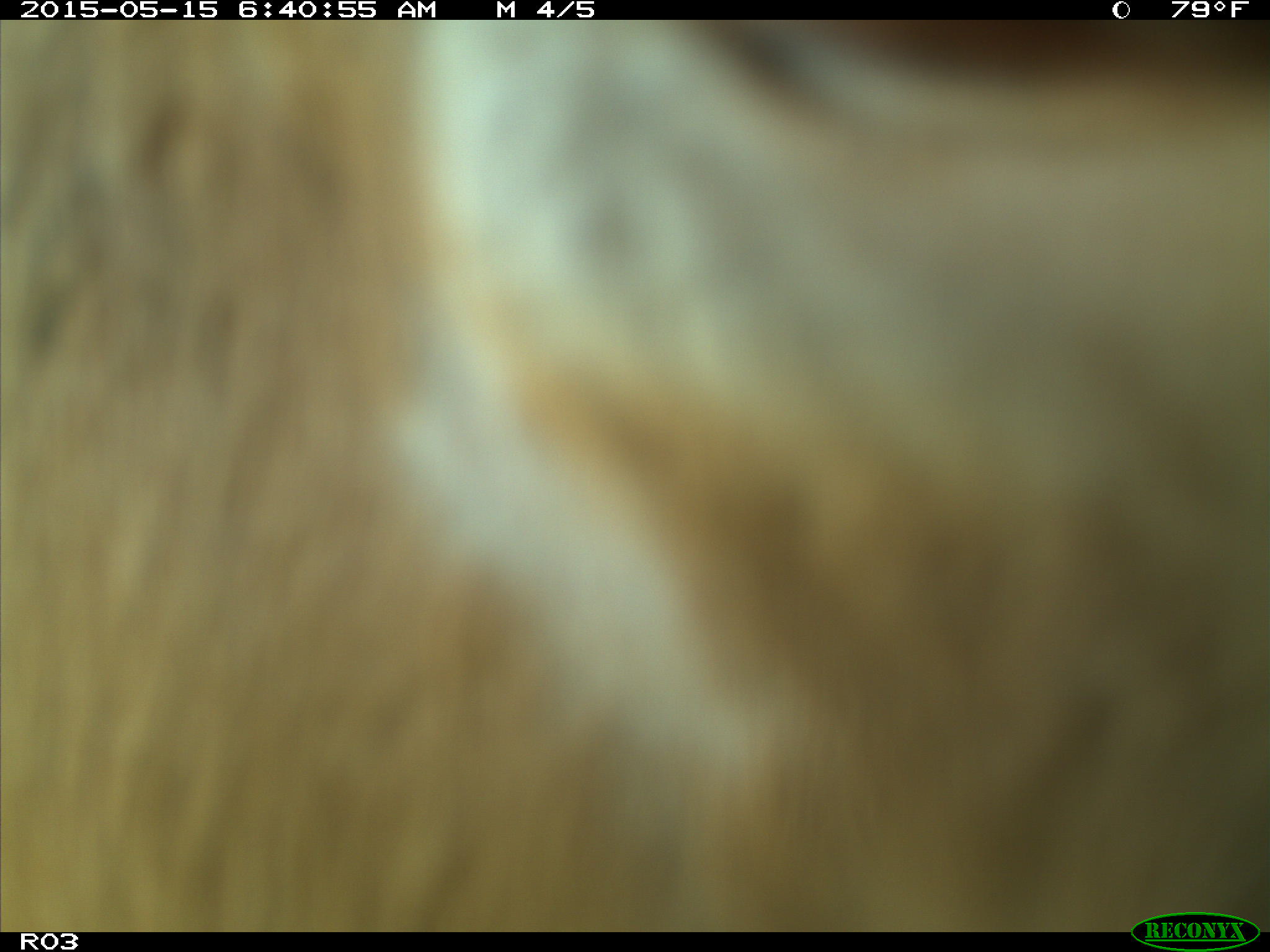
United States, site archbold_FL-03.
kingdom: Animalia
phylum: Chordata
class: Mammalia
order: Artiodactyla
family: Bovidae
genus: Bos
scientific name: Bos taurus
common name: domestic cow